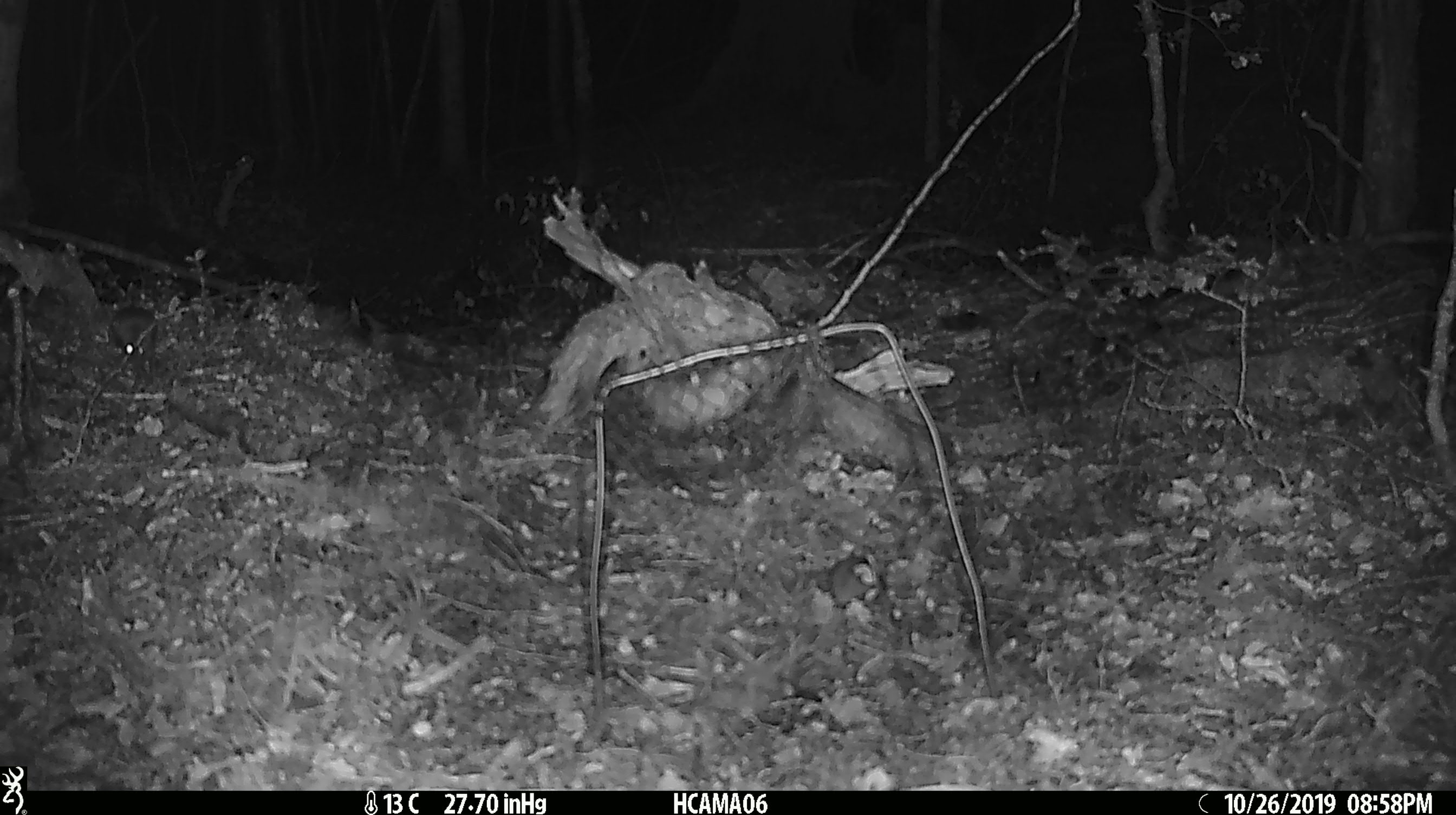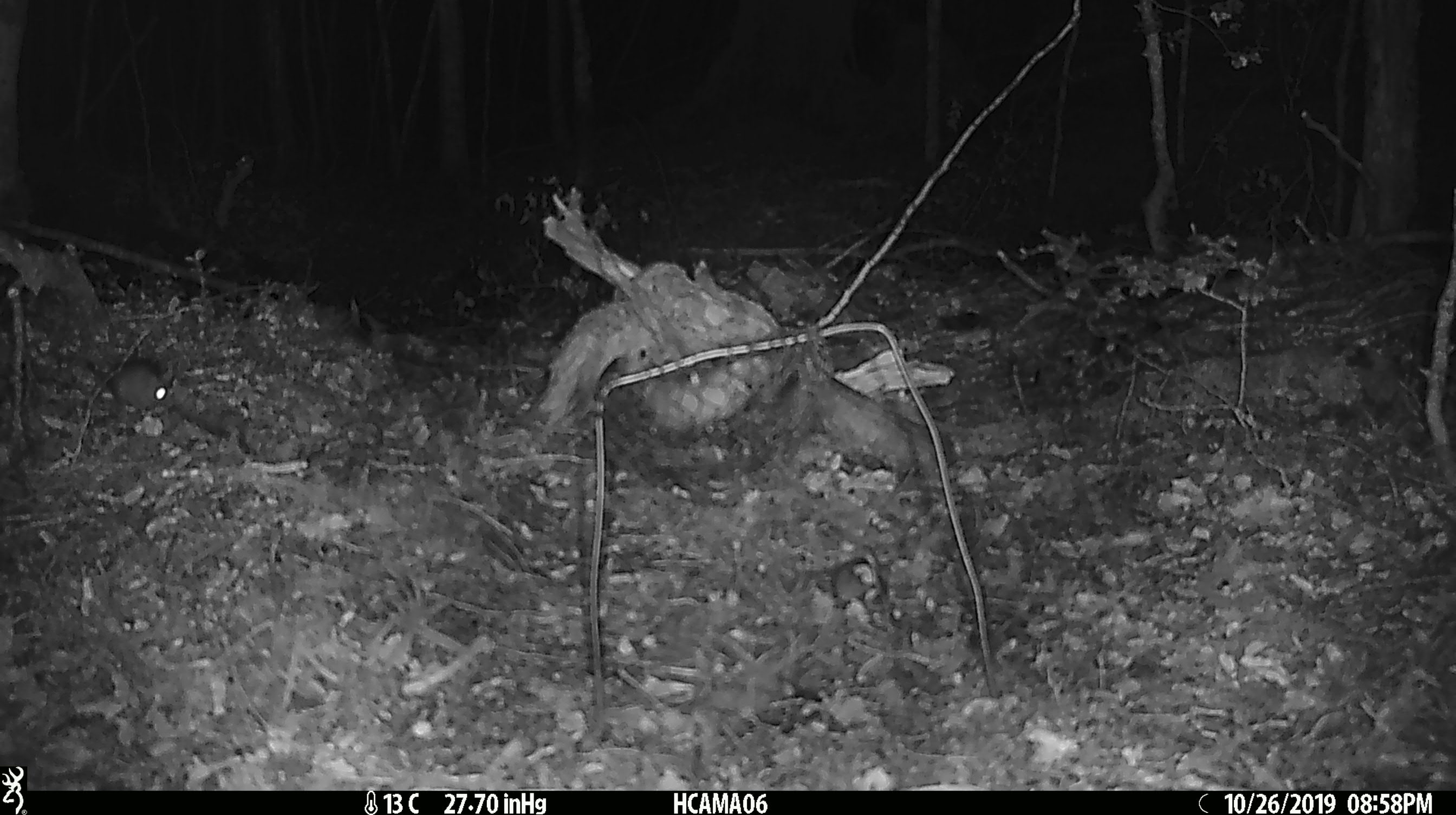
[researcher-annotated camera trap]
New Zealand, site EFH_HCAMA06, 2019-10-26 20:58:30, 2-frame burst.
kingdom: Animalia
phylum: Chordata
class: Mammalia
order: Rodentia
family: Muridae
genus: Mus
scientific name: Mus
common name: mouse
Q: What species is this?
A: Mouse (Mus).